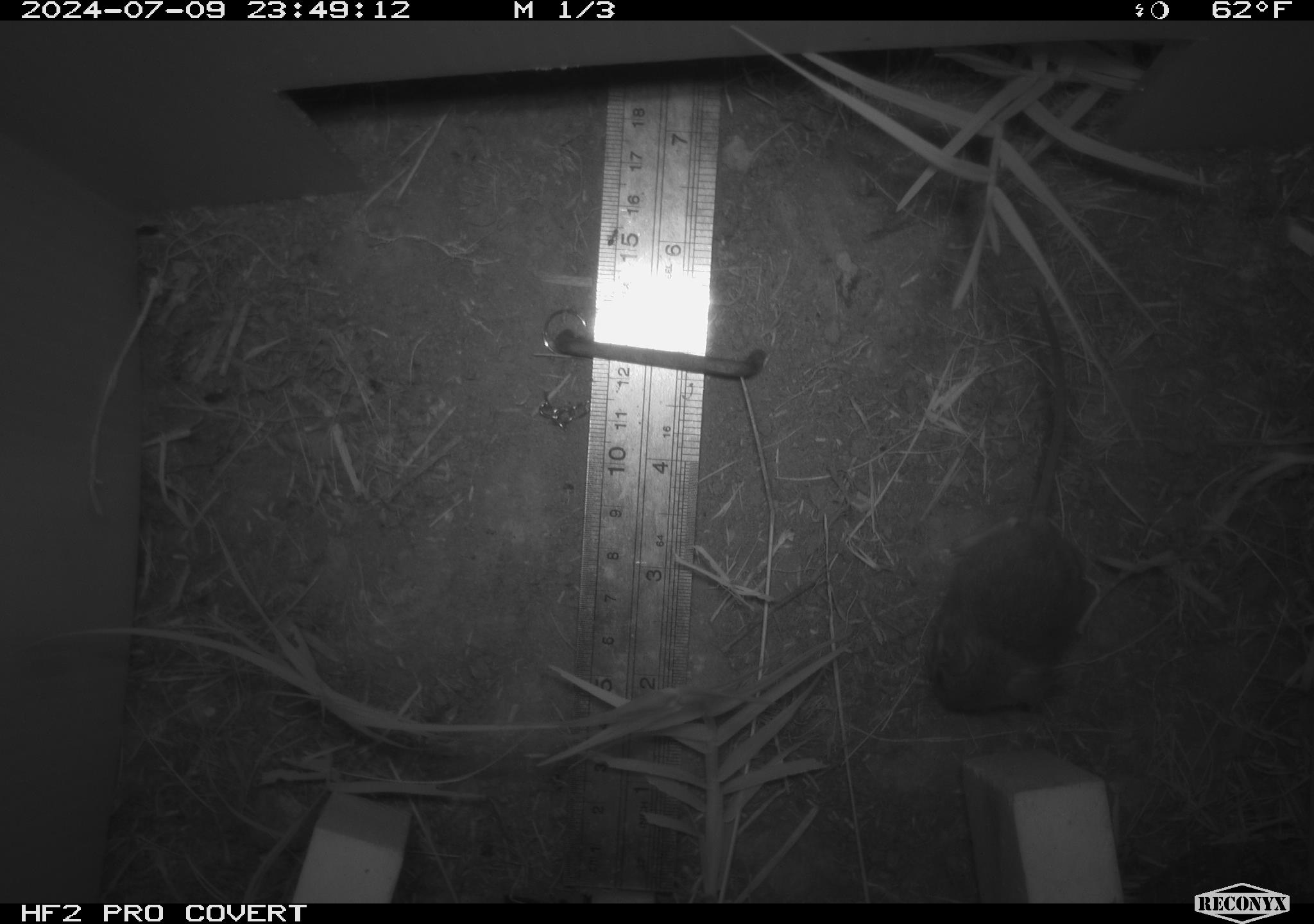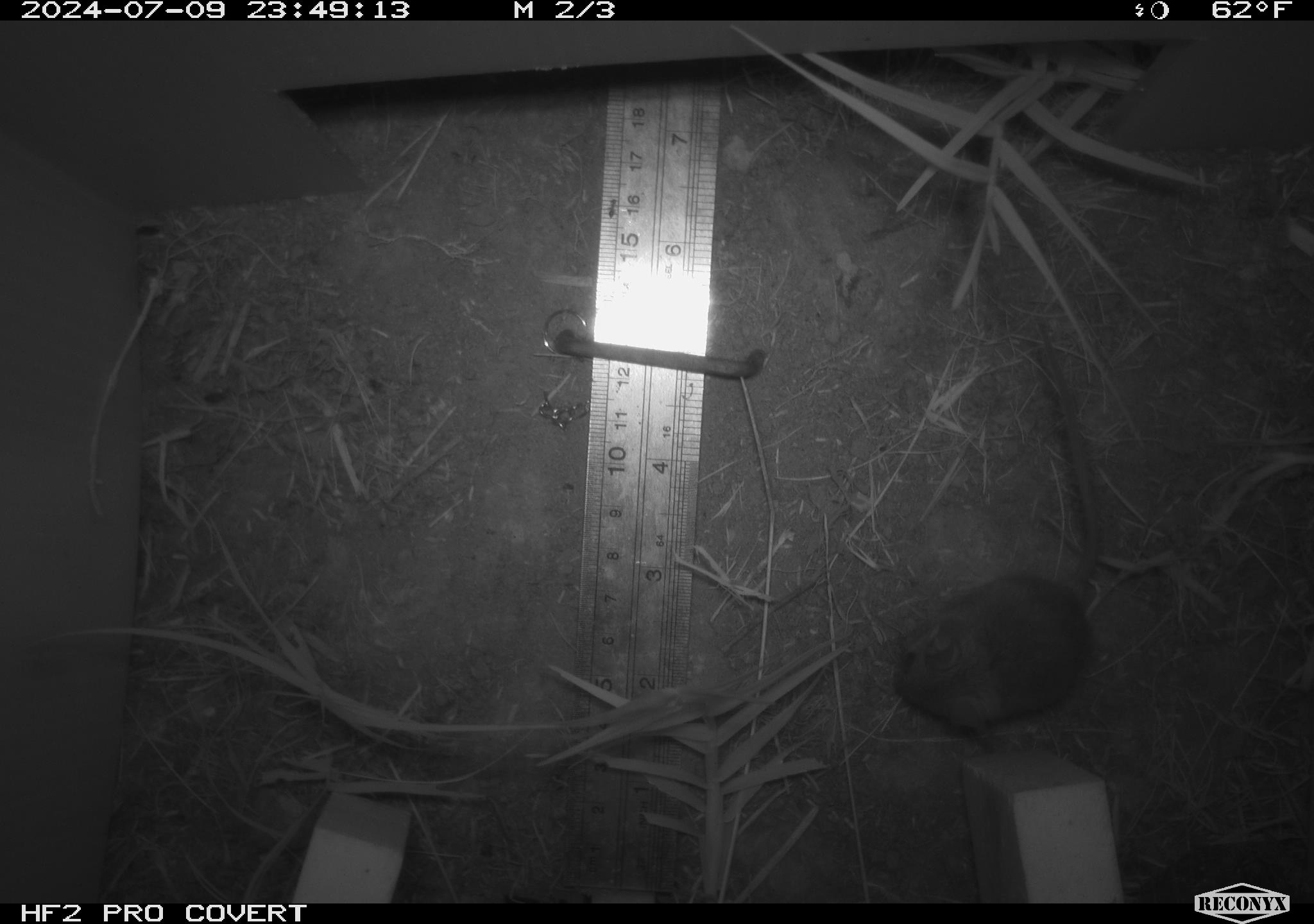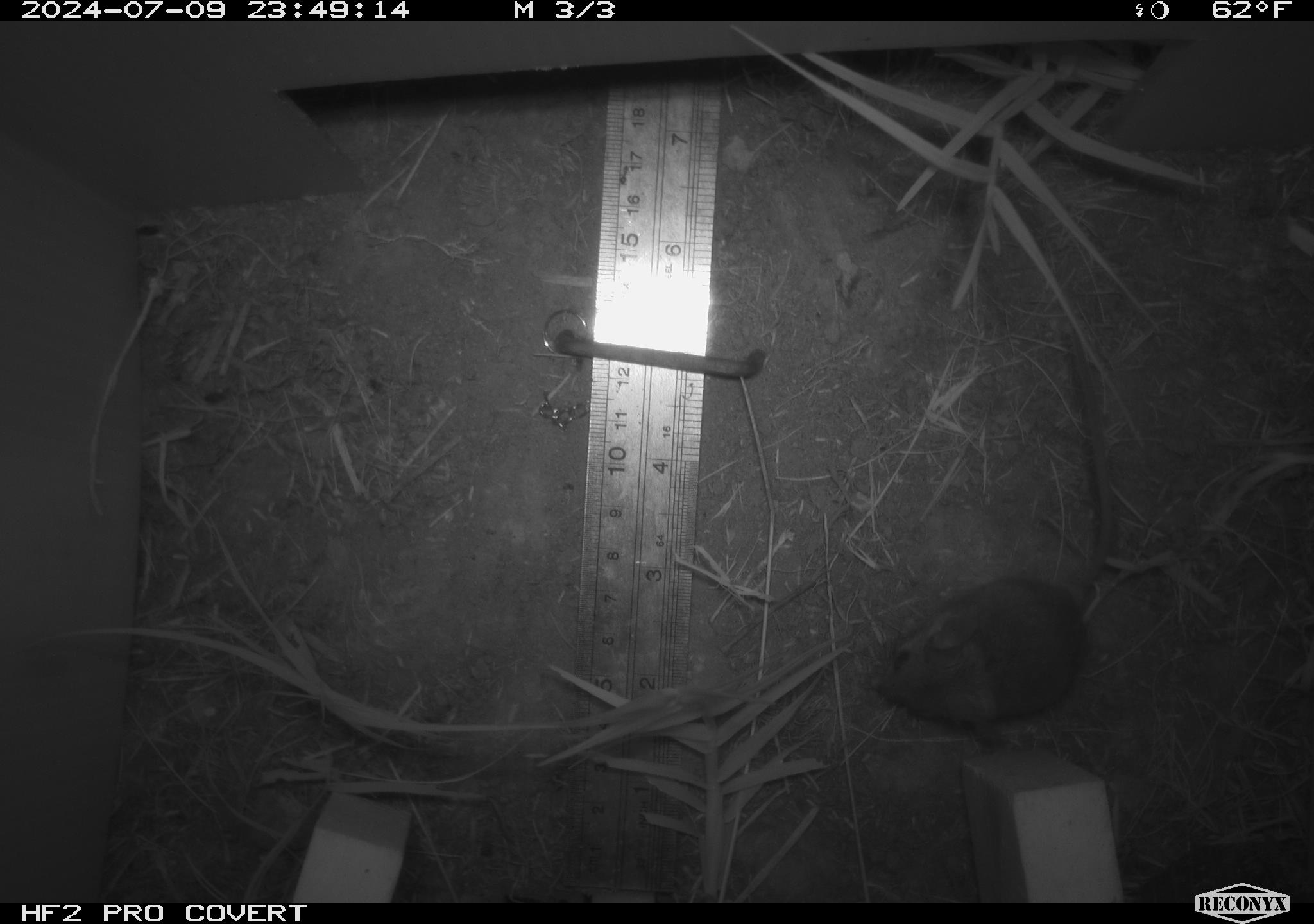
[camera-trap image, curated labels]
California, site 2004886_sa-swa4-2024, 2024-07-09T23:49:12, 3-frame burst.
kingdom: Animalia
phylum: Chordata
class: Mammalia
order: Rodentia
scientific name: Rodentia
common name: mouse species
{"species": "mouse species (Rodentia)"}